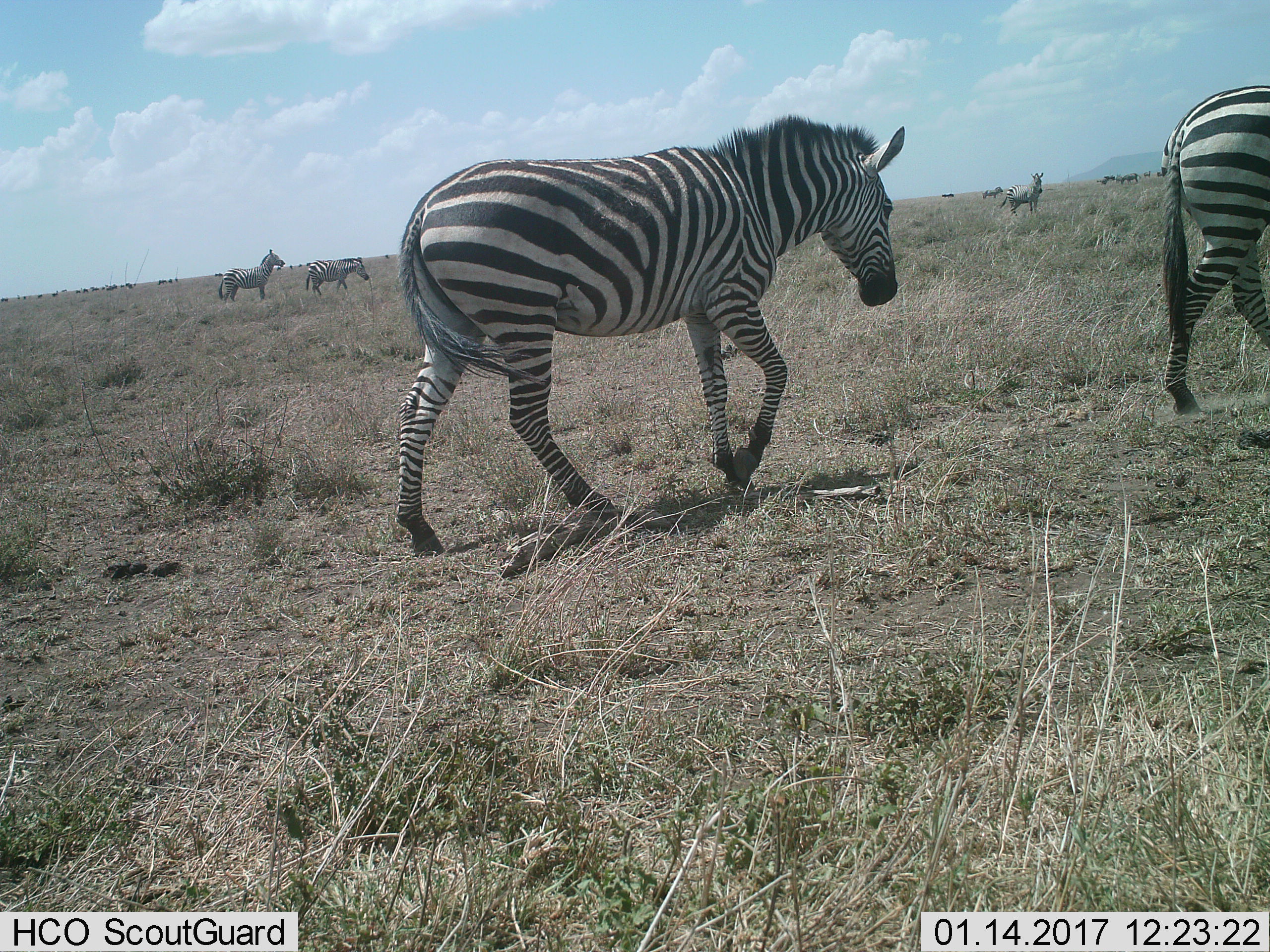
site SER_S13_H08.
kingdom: Animalia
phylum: Chordata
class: Mammalia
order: Perissodactyla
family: Equidae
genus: Equus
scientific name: Equus quagga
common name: plains zebra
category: zebraplains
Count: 11-50.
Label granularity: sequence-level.